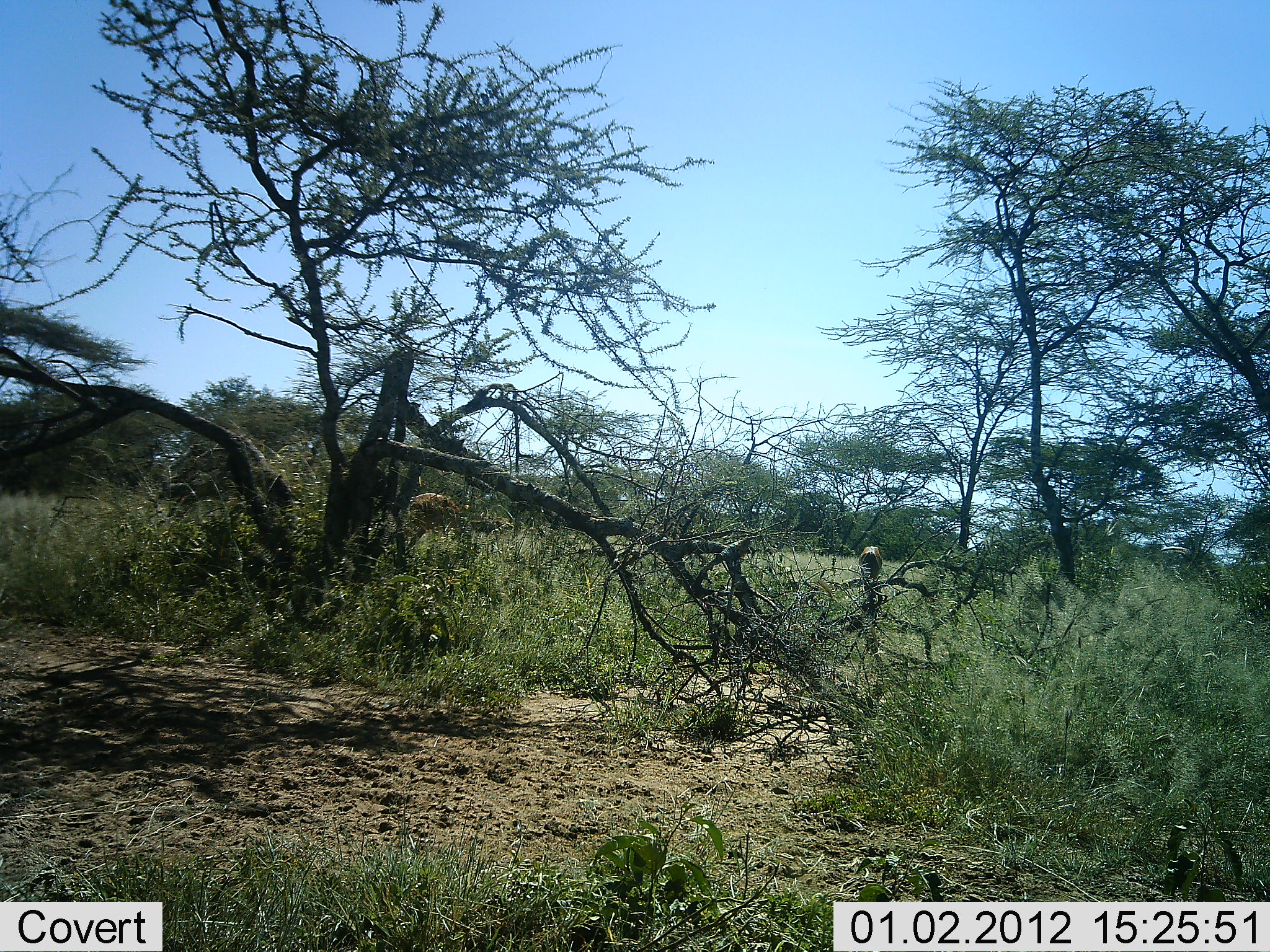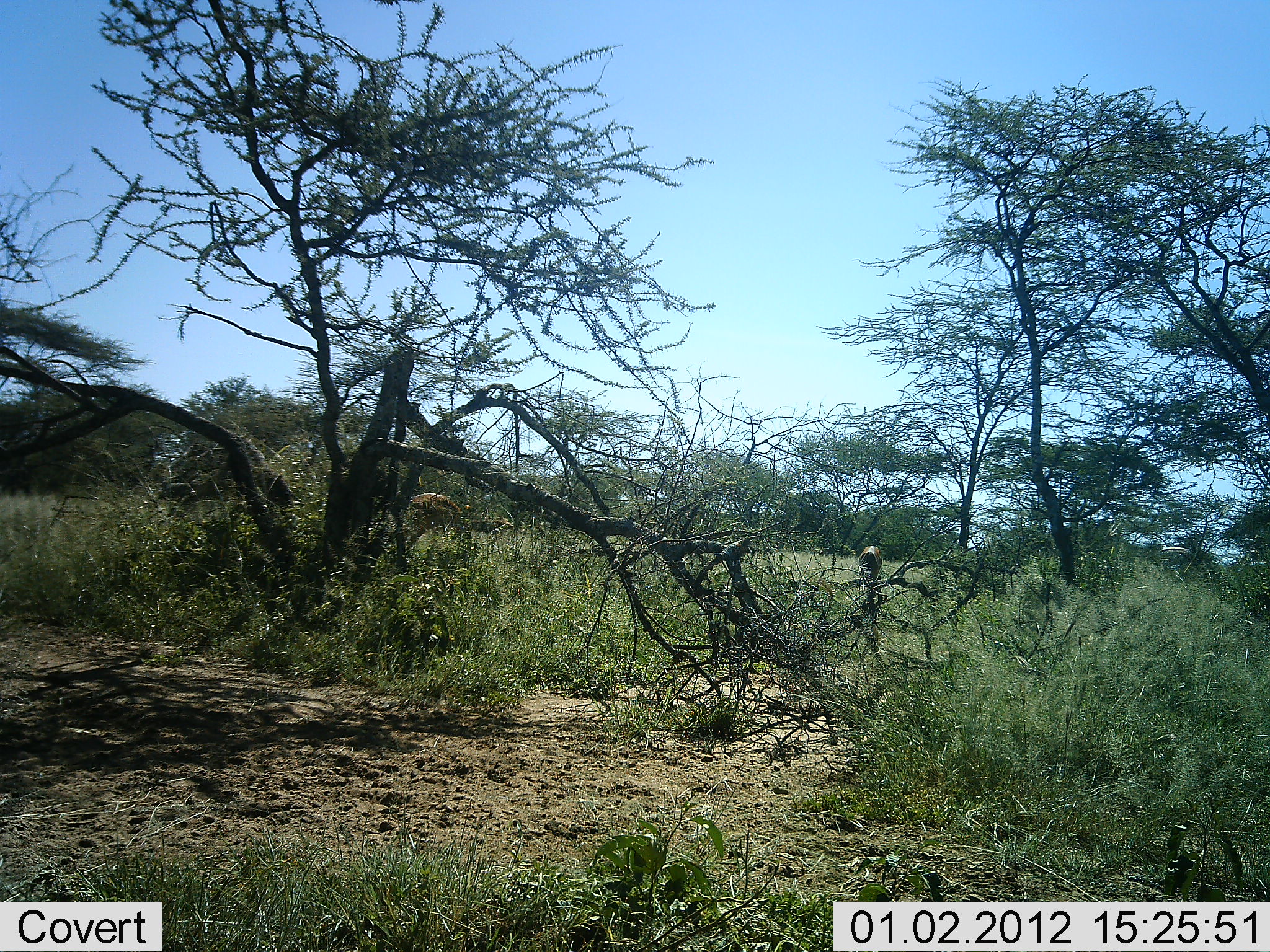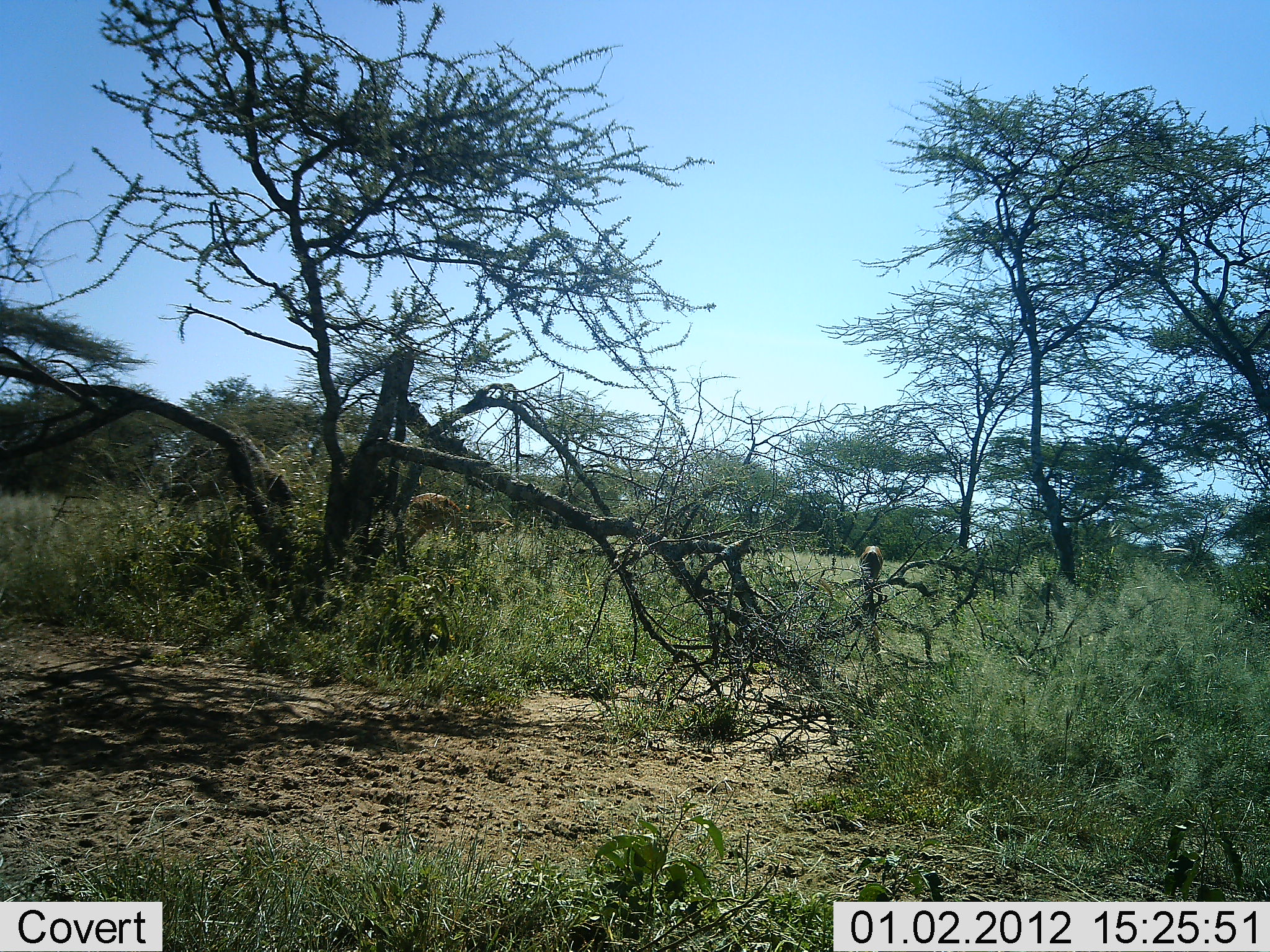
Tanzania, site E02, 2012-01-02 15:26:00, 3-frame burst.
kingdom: Animalia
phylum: Chordata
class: Mammalia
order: Artiodactyla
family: Bovidae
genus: Aepyceros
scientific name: Aepyceros melampus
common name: impala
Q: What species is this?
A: Impala (Aepyceros melampus).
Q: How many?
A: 2.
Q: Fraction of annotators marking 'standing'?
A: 18%.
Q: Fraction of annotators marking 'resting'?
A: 0%.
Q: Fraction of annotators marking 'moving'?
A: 0%.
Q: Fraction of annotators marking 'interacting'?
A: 0%.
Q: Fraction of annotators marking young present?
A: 9%.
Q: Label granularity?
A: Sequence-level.